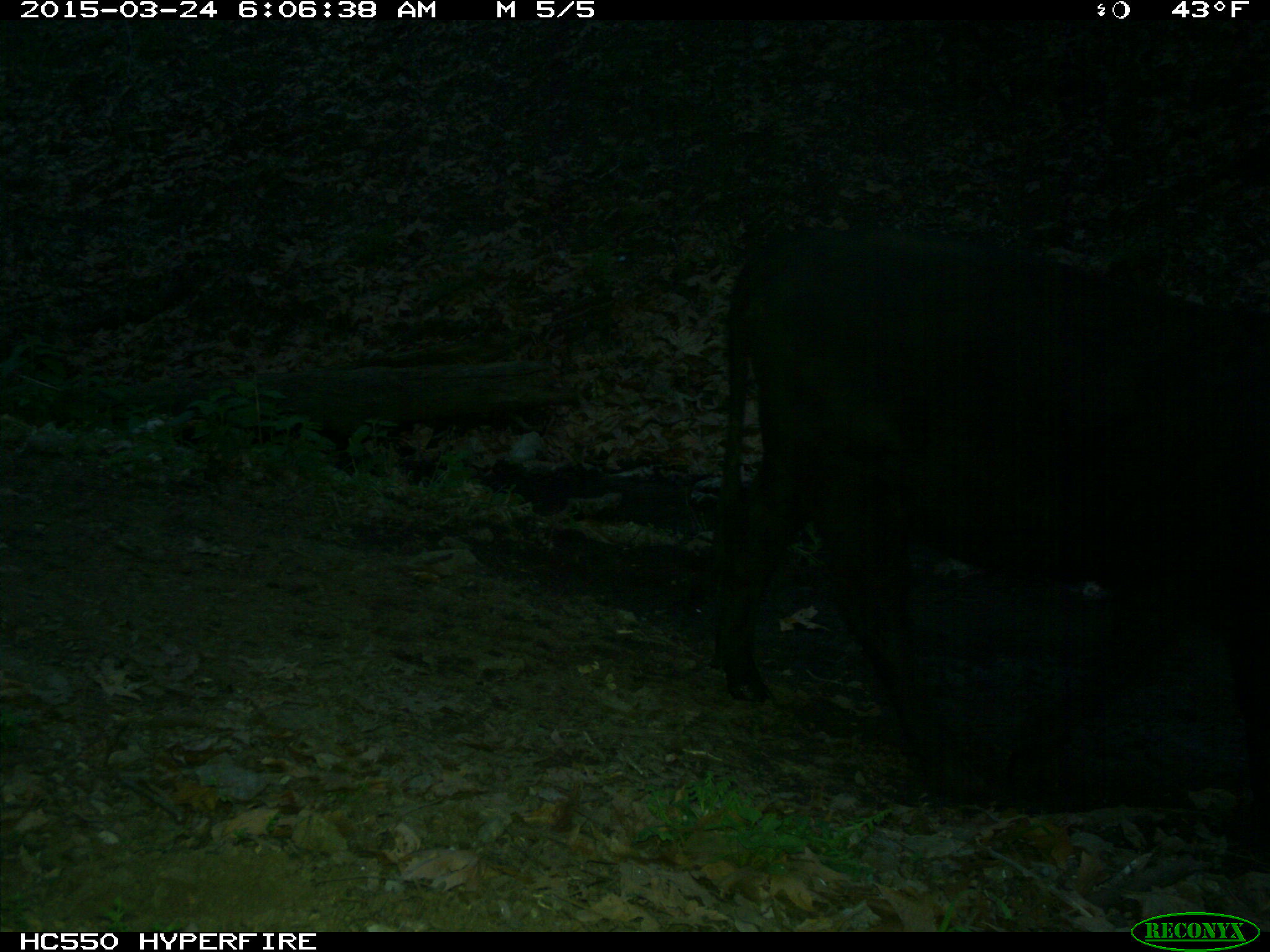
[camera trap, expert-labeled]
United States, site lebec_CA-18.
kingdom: Animalia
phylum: Chordata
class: Mammalia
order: Artiodactyla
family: Bovidae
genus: Bos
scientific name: Bos taurus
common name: domestic cow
Bos taurus (domestic cow).